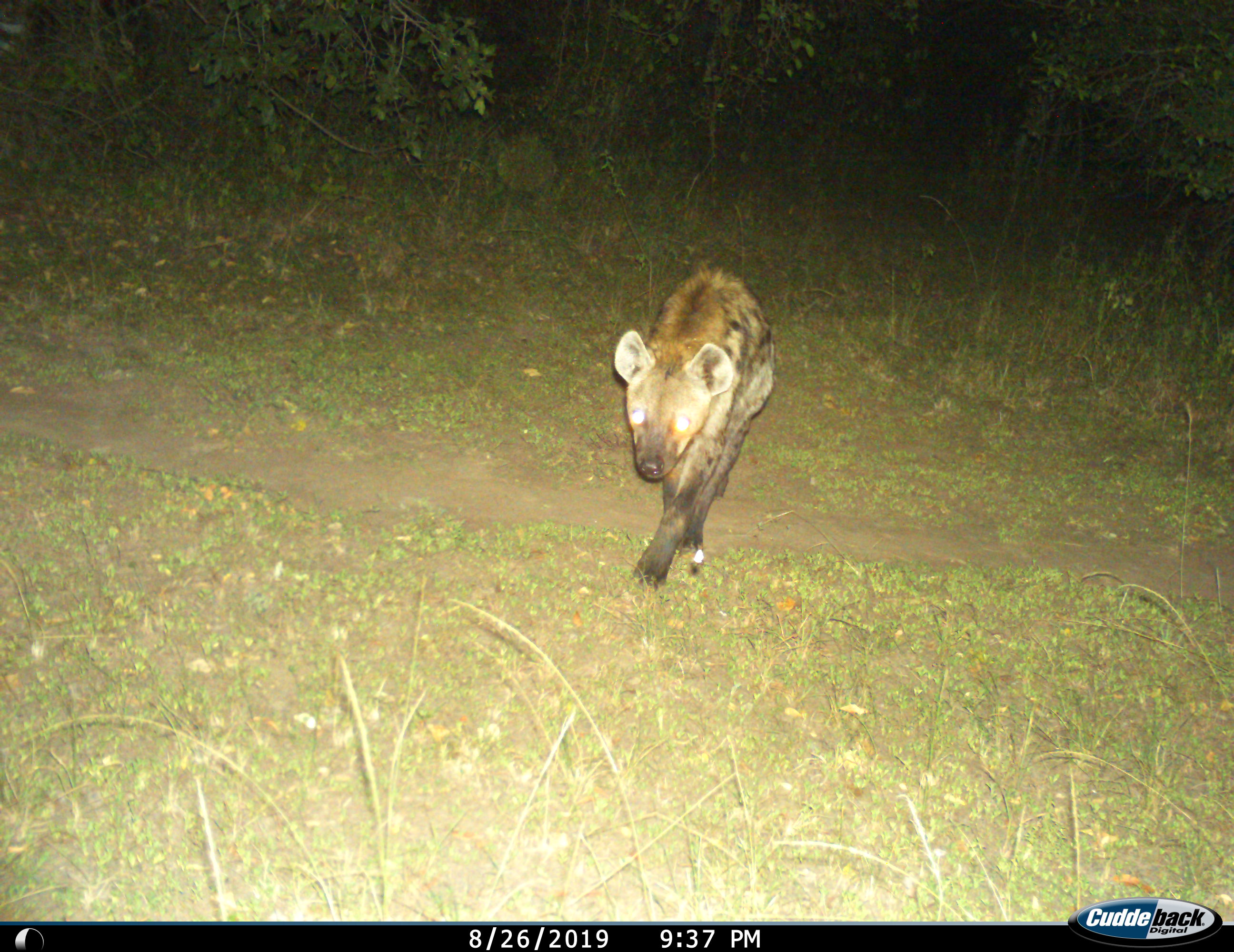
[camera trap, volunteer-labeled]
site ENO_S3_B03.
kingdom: Animalia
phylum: Chordata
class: Mammalia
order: Carnivora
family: Hyaenidae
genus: Crocuta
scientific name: Crocuta crocuta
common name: spotted hyena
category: hyenaspotted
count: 1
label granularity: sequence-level